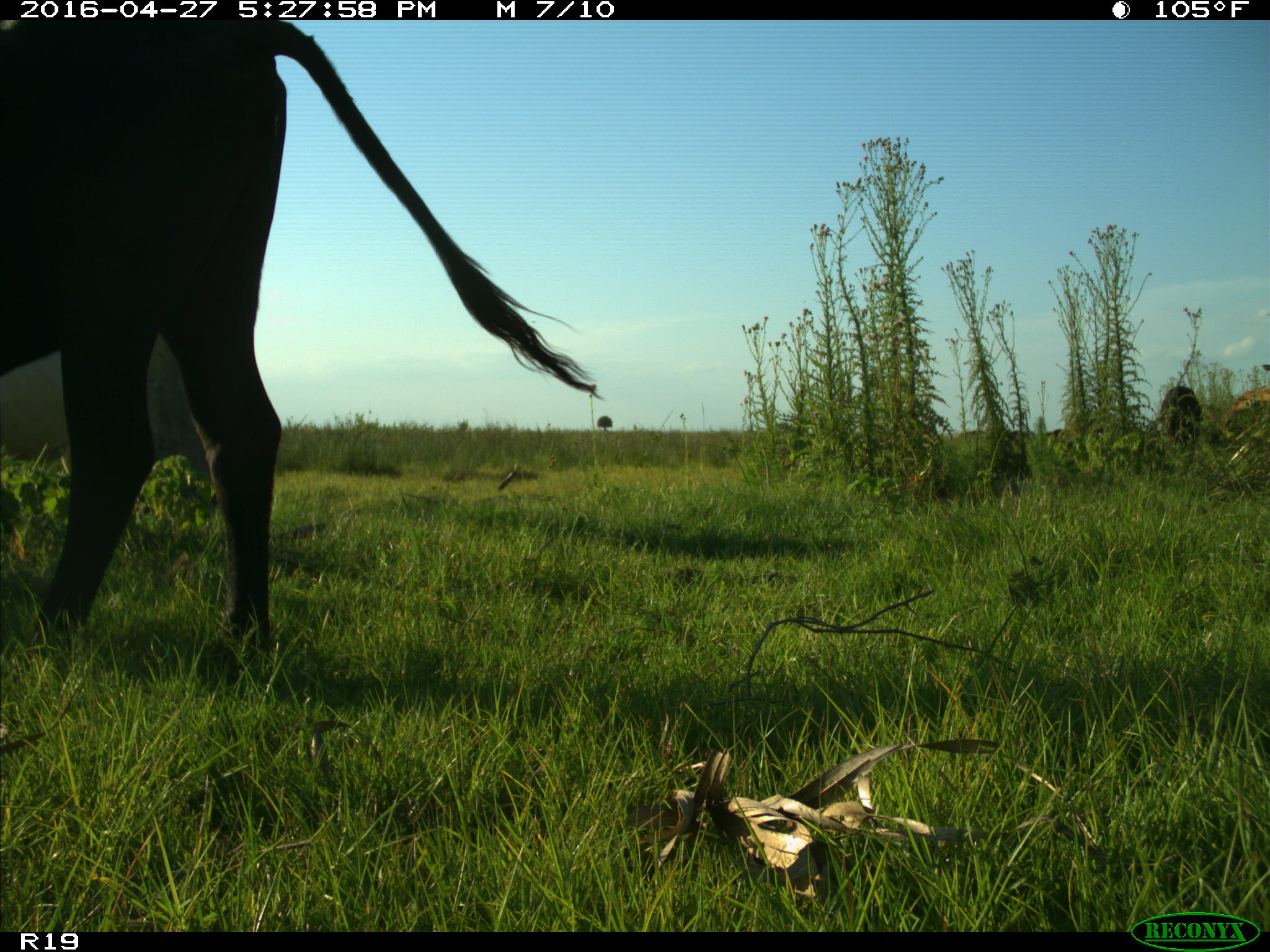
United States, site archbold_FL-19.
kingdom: Animalia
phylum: Chordata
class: Mammalia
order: Artiodactyla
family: Bovidae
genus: Bos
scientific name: Bos taurus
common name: domestic cow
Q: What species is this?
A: Bos taurus (domestic cow).